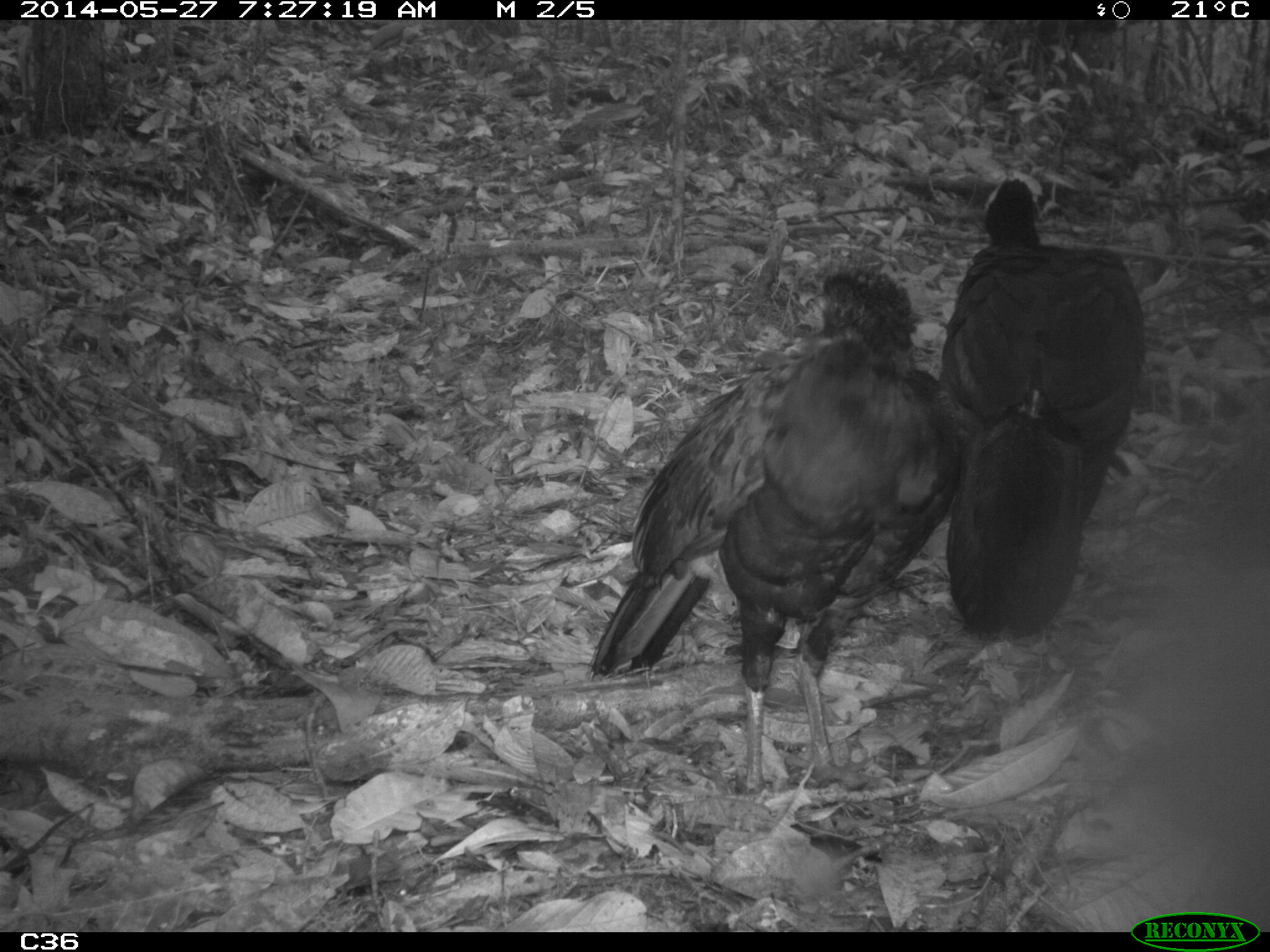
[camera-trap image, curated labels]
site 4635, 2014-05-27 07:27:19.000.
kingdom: Animalia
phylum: Chordata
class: Aves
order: Galliformes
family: Cracidae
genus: Crax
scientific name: Crax alector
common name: black curassow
Crax alector (black curassow), count 2, age adult.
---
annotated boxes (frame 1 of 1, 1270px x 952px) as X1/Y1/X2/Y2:
crax alector: 584/257/956/805; 939/173/1150/644